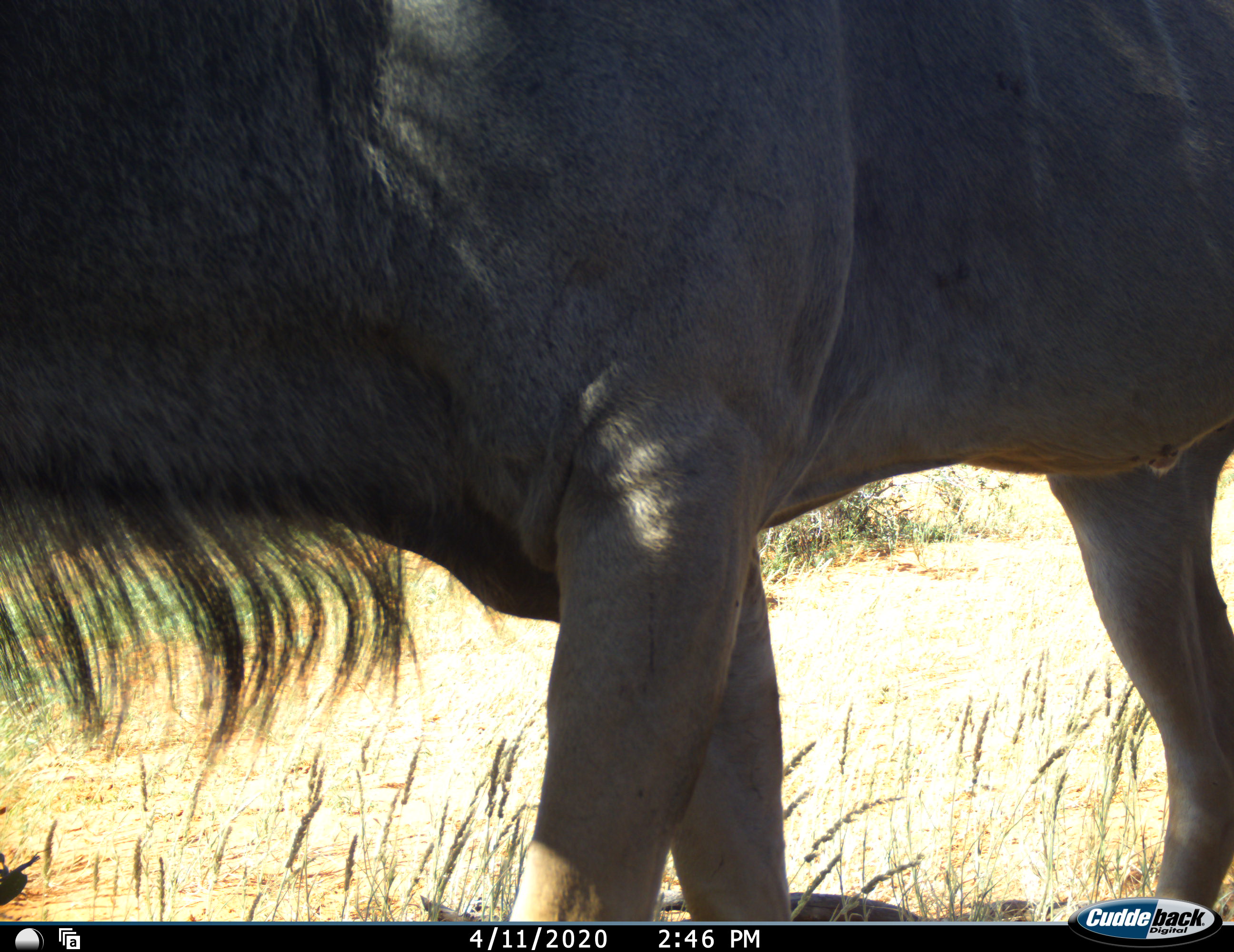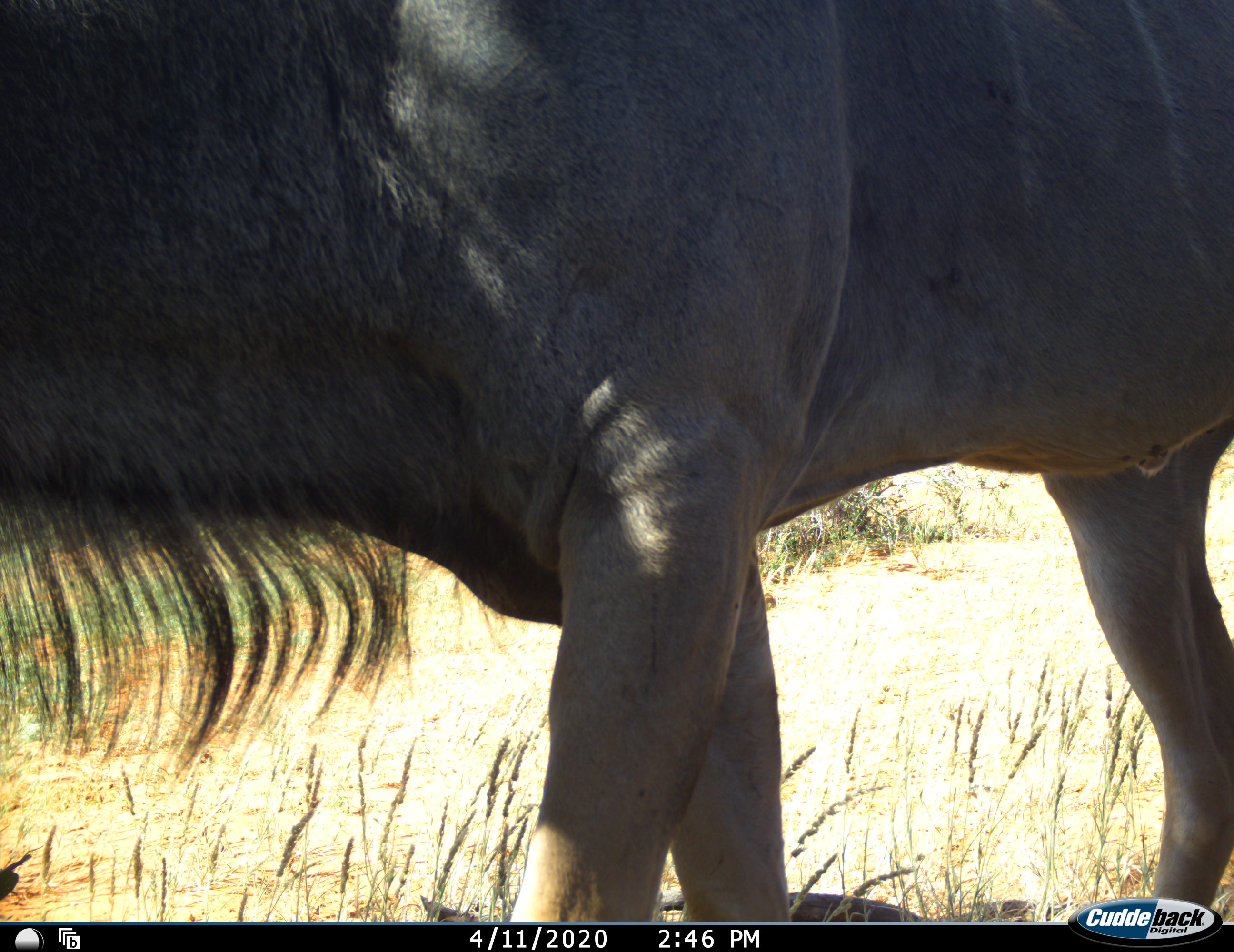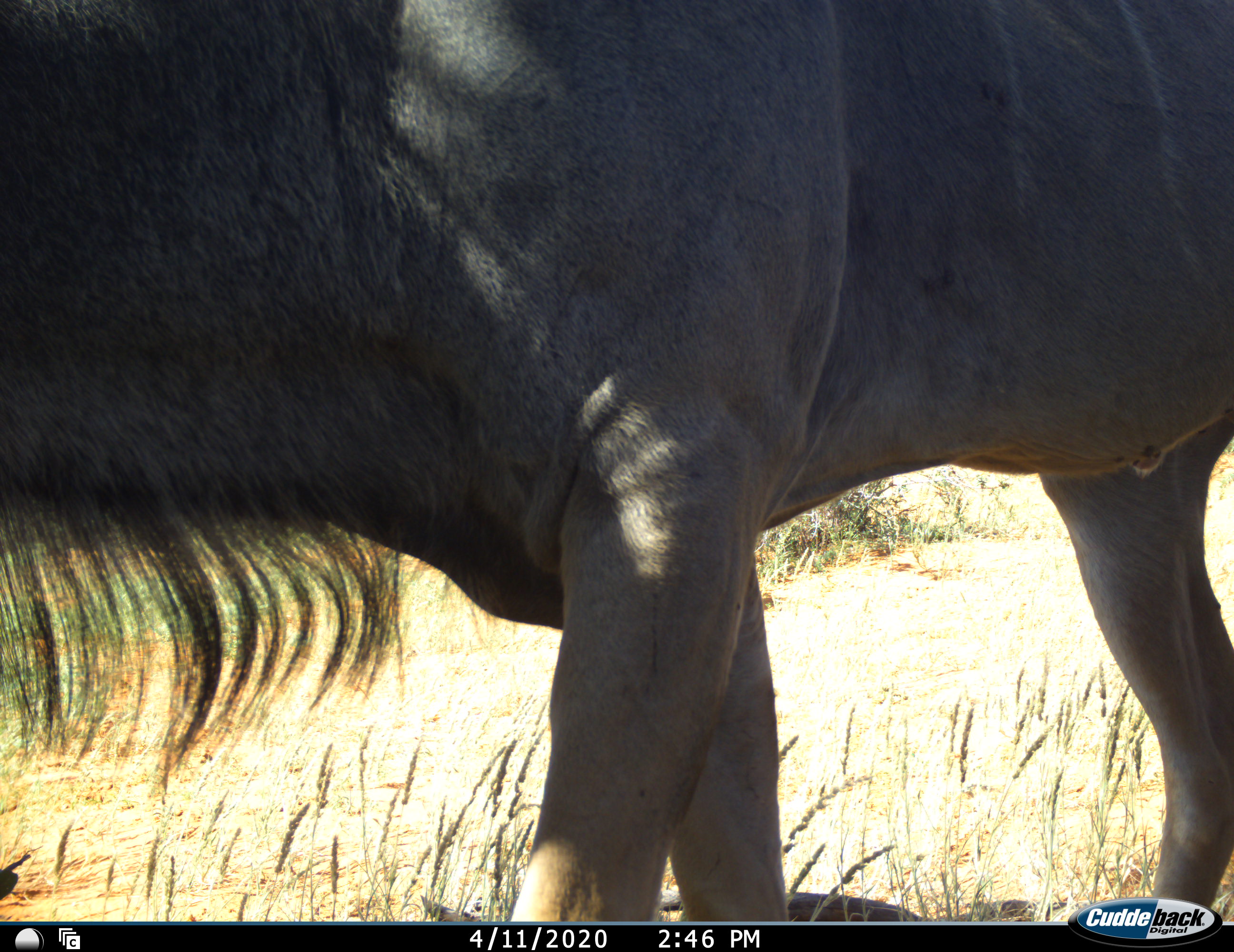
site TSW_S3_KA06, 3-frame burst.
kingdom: Animalia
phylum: Chordata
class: Mammalia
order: Artiodactyla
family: Bovidae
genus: Connochaetes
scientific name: Connochaetes taurinus taurinus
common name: blue wildebeest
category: wildebeestblue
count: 1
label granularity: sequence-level